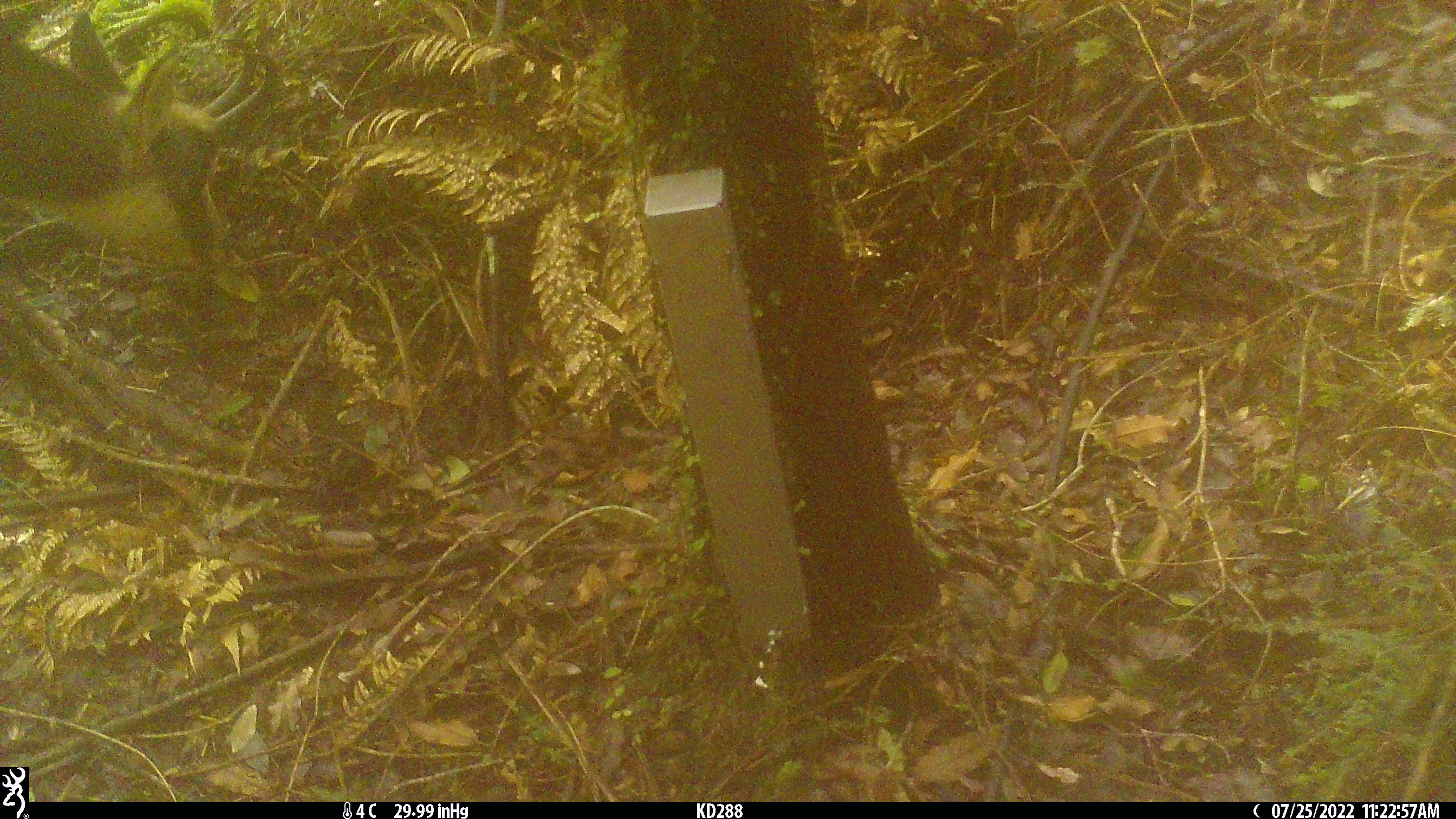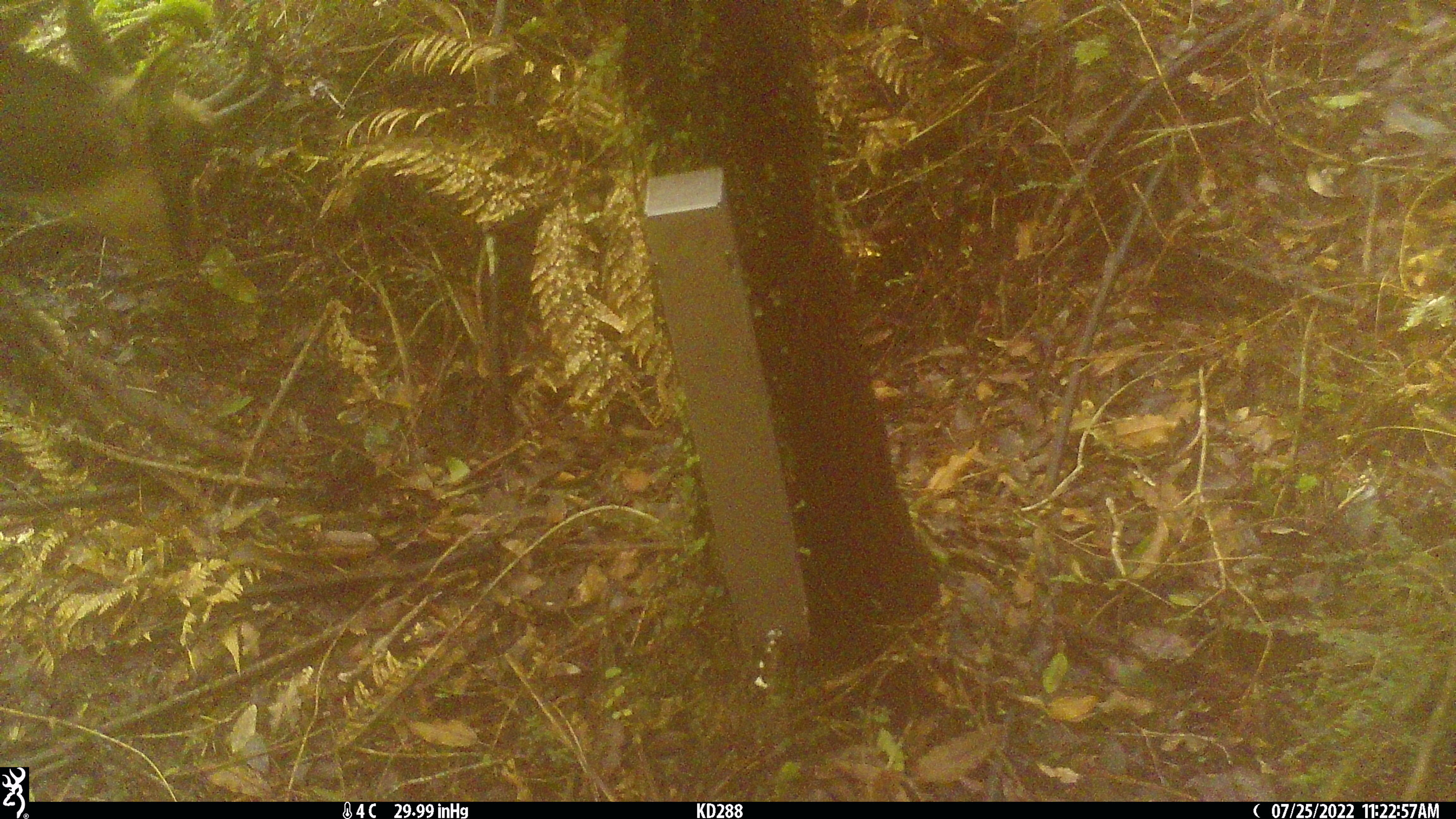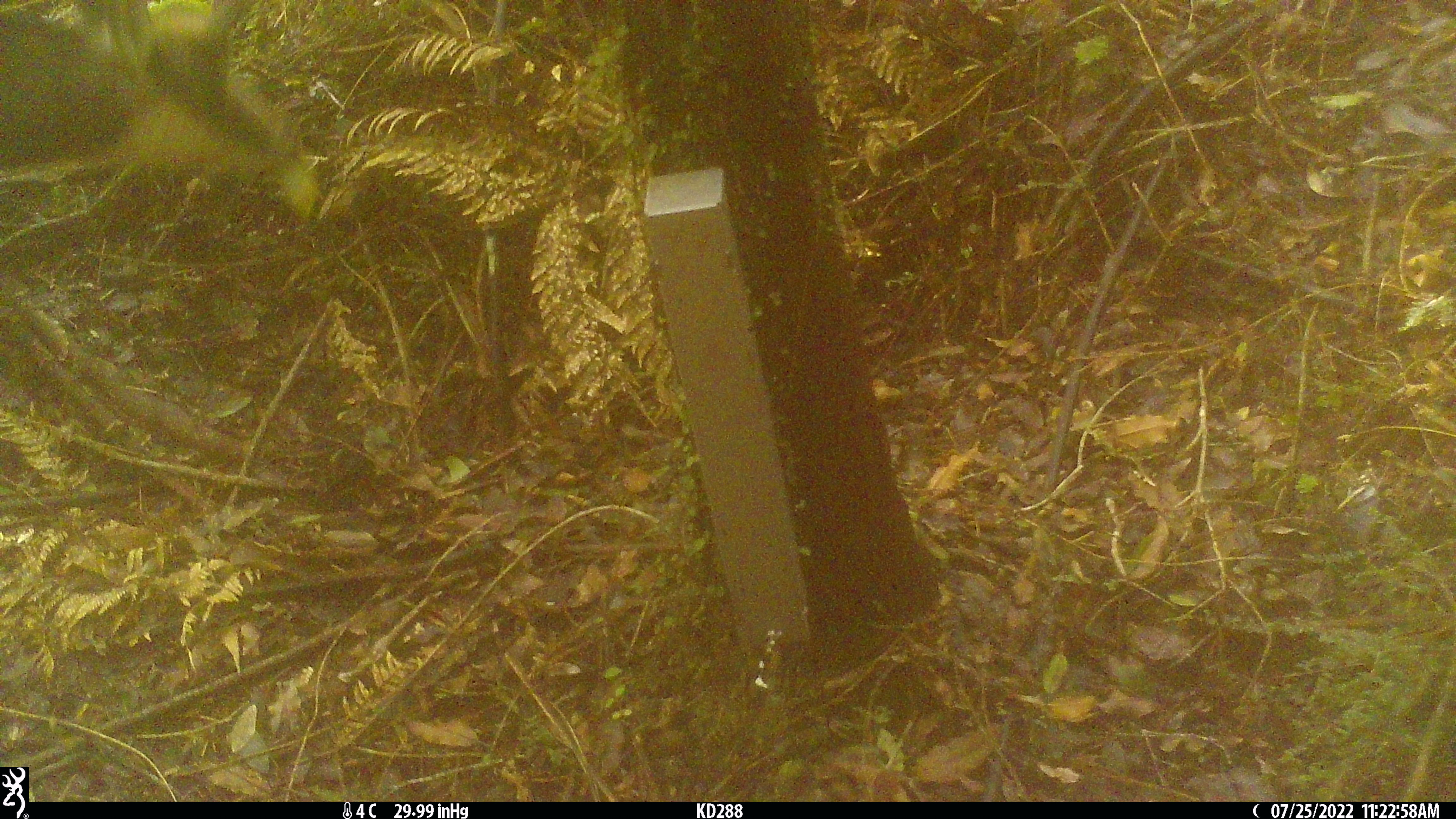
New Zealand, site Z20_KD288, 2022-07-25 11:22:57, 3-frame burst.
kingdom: Animalia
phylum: Chordata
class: Mammalia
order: Artiodactyla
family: Bovidae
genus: Rupicapra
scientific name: Rupicapra rupicapra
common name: alpine chamois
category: chamois